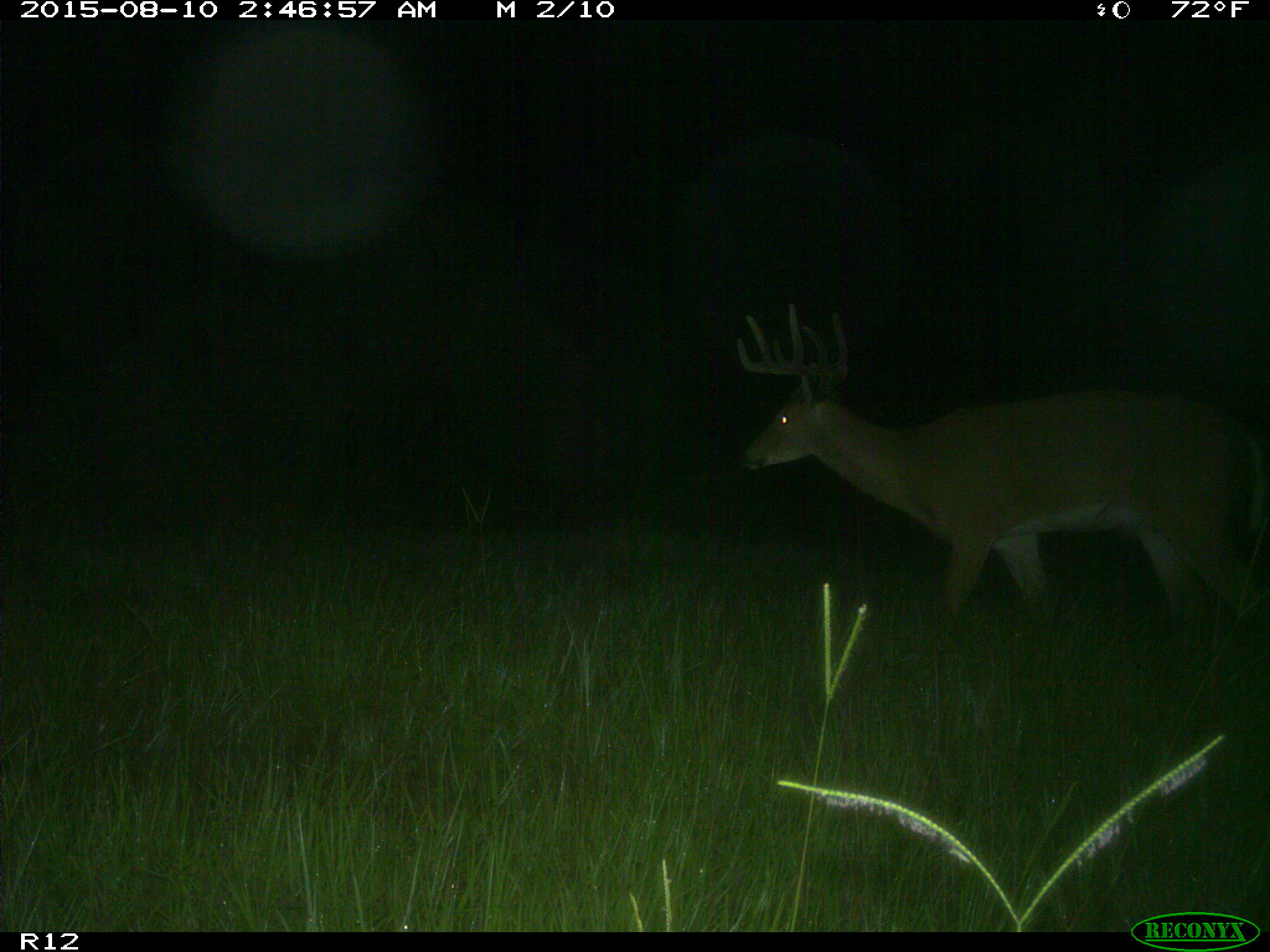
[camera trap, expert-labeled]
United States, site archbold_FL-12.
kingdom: Animalia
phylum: Chordata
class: Mammalia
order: Artiodactyla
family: Cervidae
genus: Odocoileus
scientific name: Odocoileus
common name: deer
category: unidentified deer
Unidentified deer (deer) (Odocoileus).